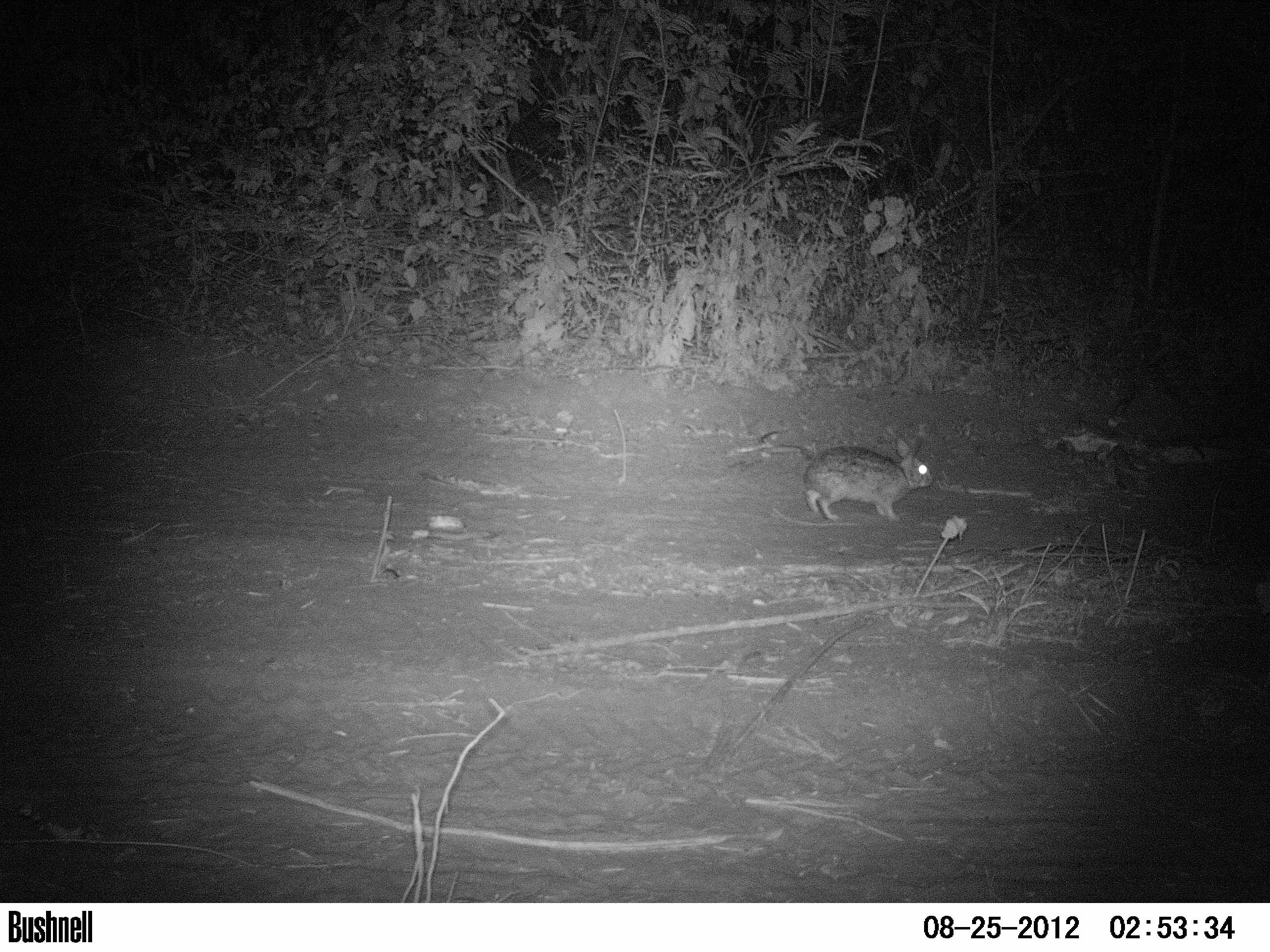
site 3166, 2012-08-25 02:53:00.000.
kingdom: Animalia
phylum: Chordata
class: Mammalia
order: Lagomorpha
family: Leporidae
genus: Sylvilagus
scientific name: Sylvilagus brasiliensis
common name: tapeti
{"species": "Sylvilagus brasiliensis (tapeti)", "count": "1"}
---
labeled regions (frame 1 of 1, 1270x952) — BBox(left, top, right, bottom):
sylvilagus brasiliensis: BBox(801, 437, 932, 522)